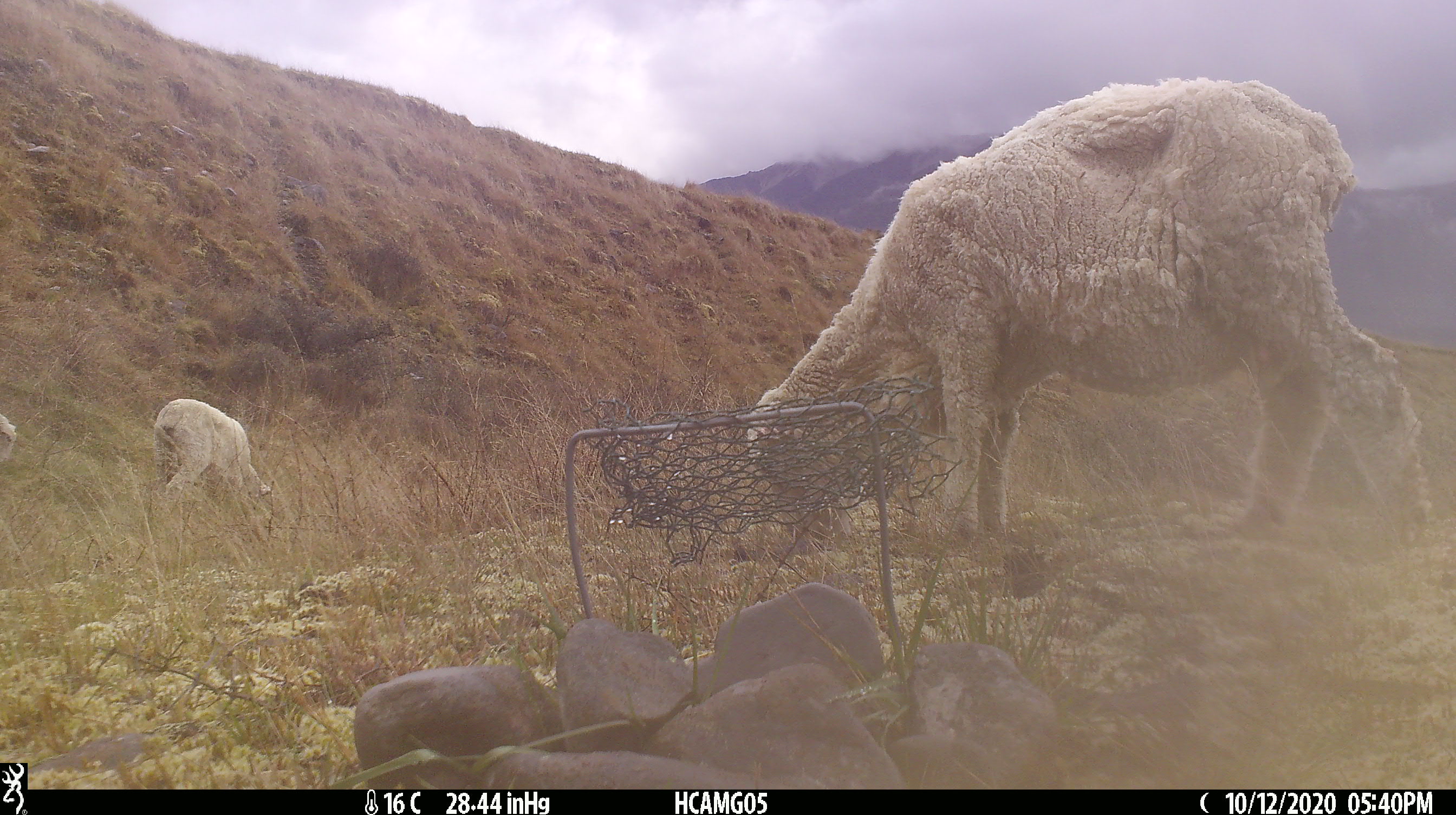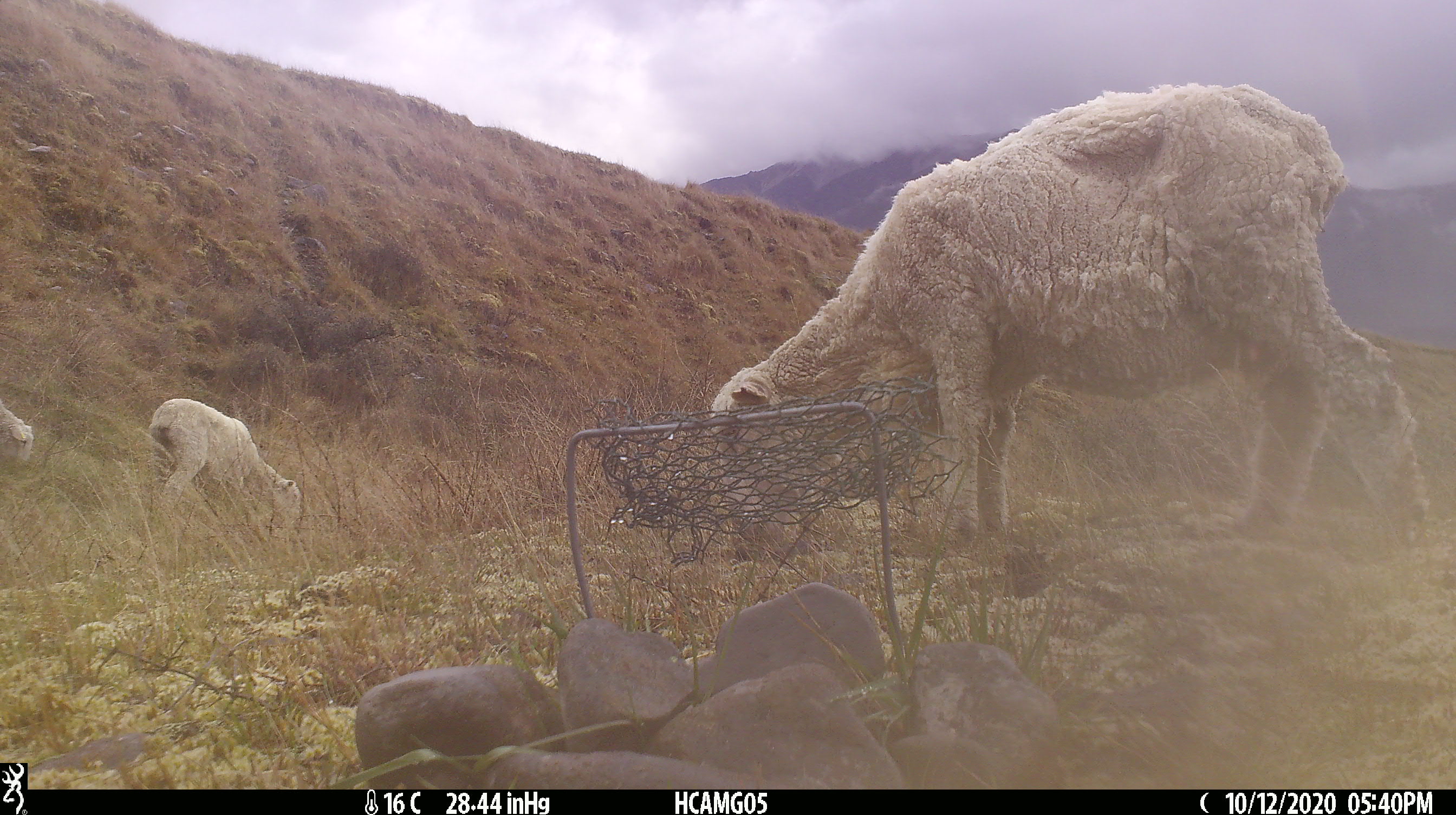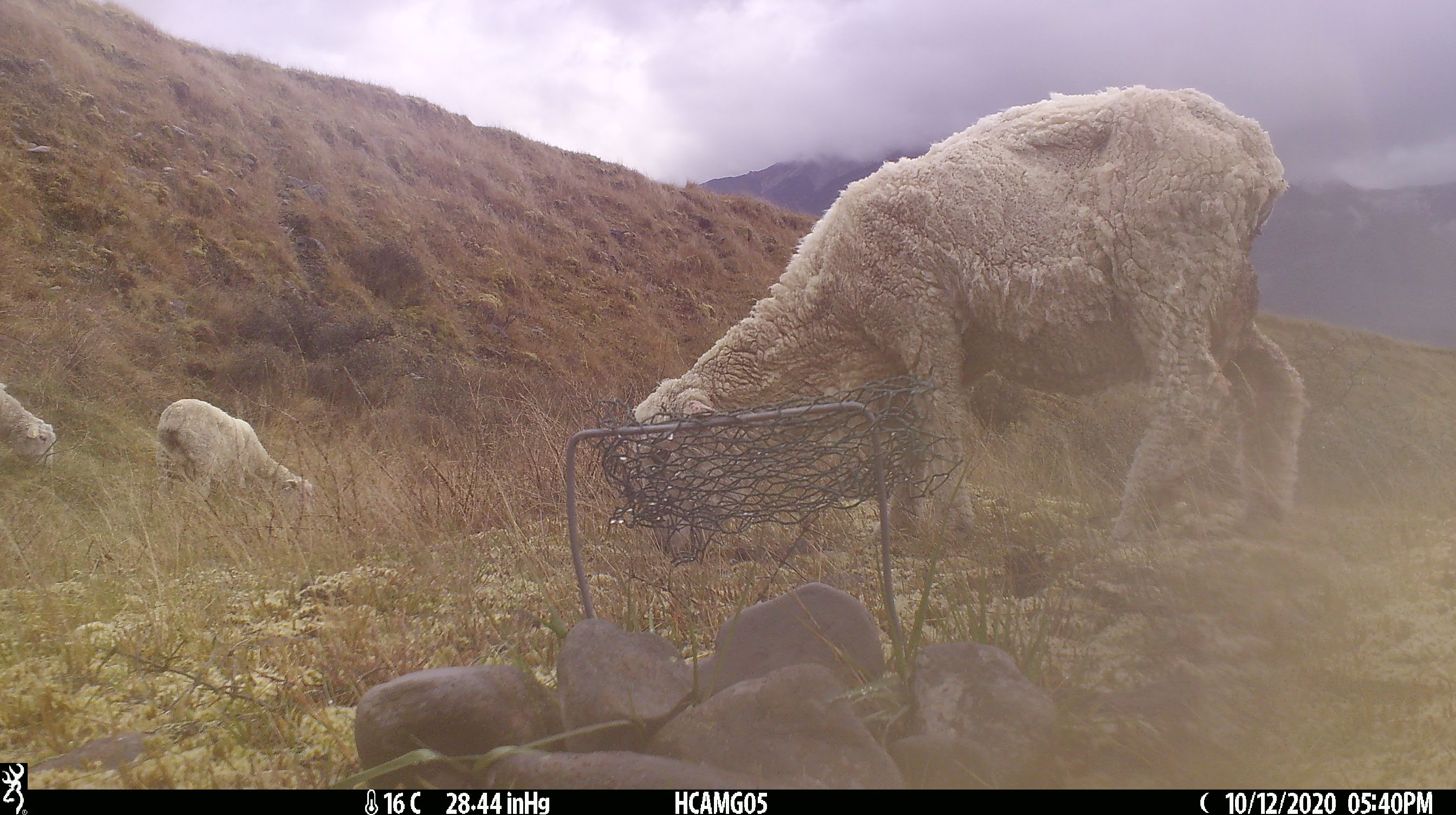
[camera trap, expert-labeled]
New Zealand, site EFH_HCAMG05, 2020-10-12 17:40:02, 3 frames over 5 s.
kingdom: Animalia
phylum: Chordata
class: Mammalia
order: Artiodactyla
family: Bovidae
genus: Ovis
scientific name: Ovis aries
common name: domestic sheep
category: sheep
Sheep (domestic sheep) (Ovis aries).